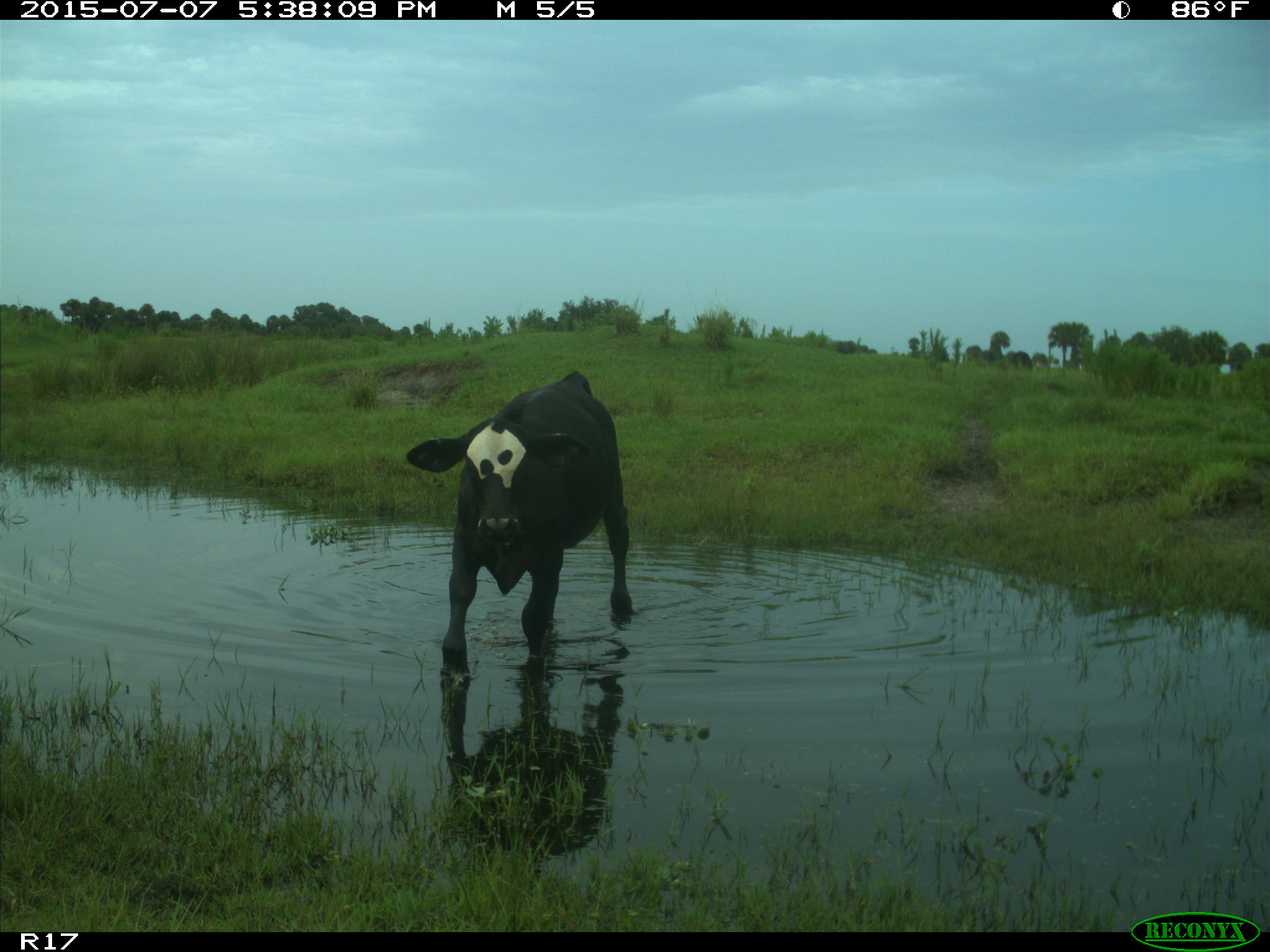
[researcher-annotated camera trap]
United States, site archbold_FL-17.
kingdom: Animalia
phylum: Chordata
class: Mammalia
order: Artiodactyla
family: Bovidae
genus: Bos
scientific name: Bos taurus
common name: domestic cow